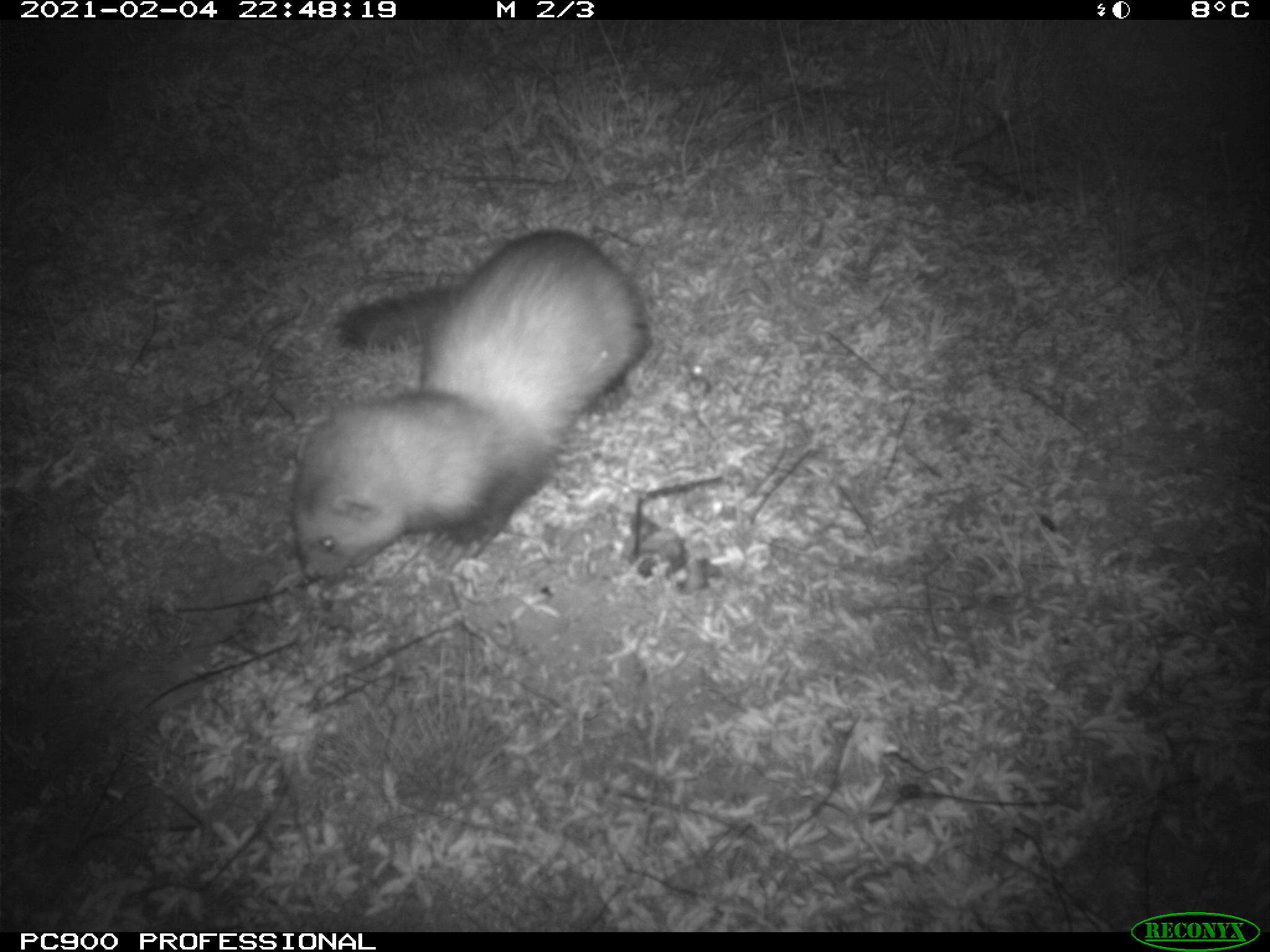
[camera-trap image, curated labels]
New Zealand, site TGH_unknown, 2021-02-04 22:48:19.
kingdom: Animalia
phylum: Chordata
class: Mammalia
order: Carnivora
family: Mustelidae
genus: Mustela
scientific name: Mustela furo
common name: ferret